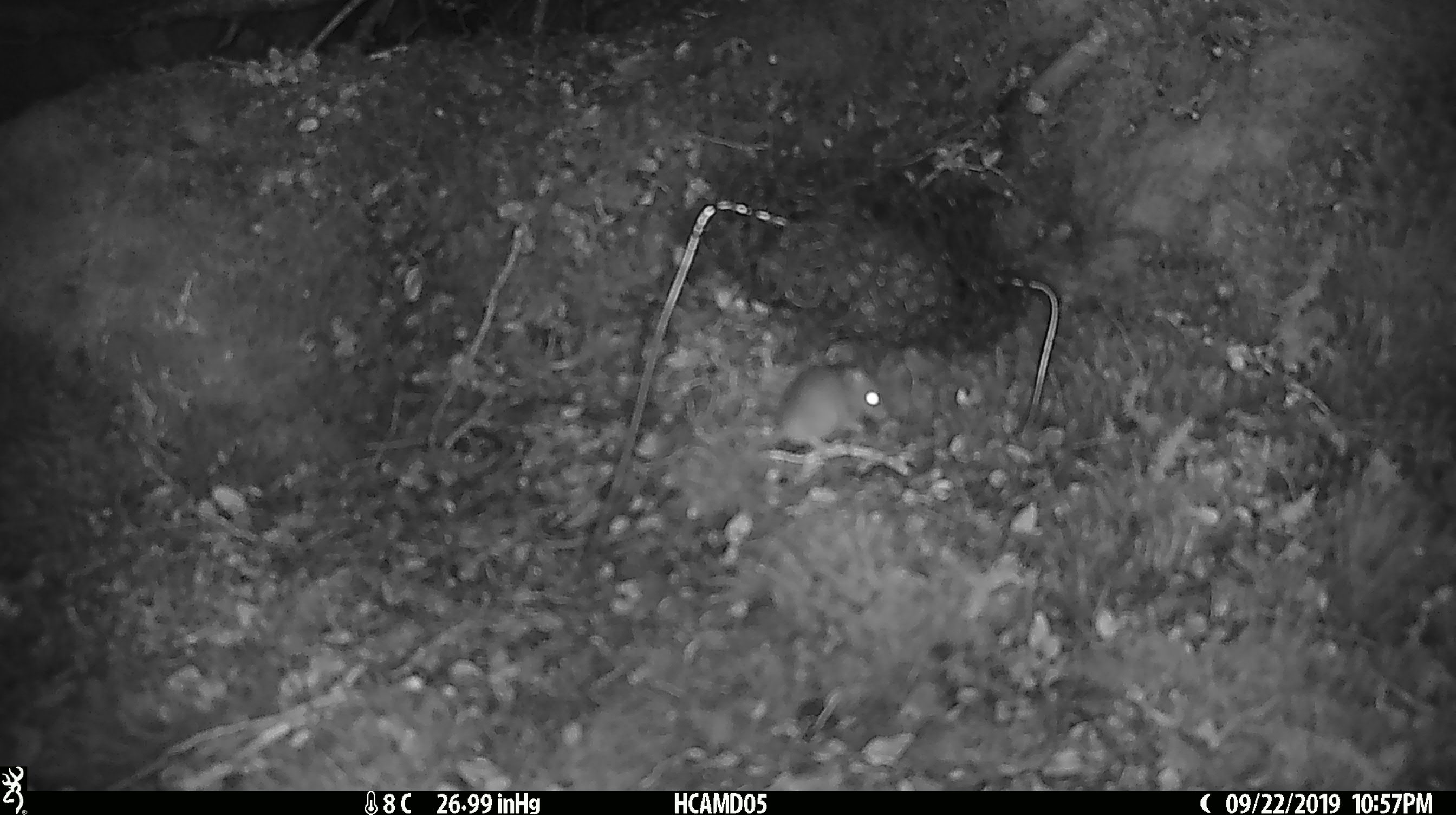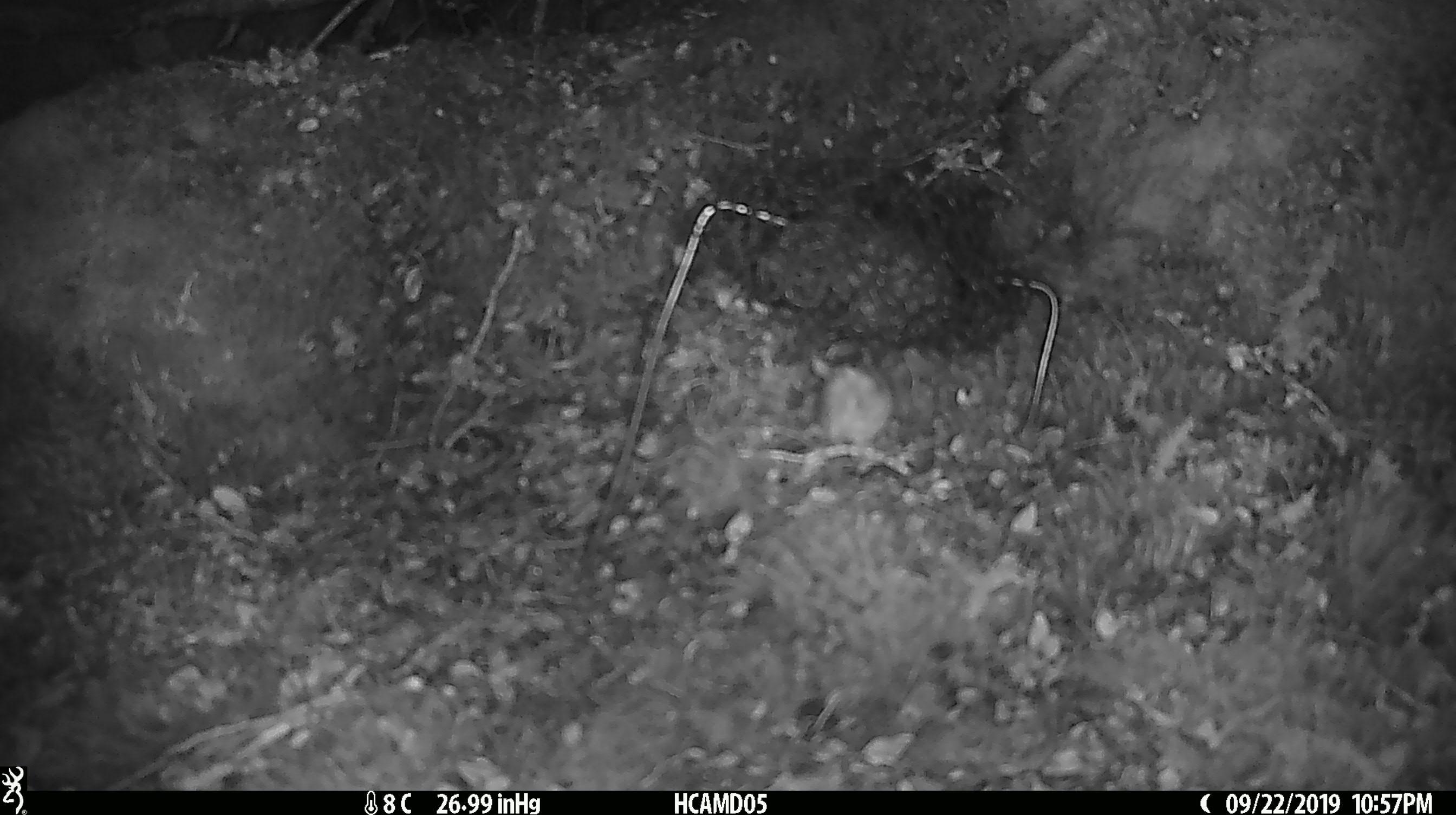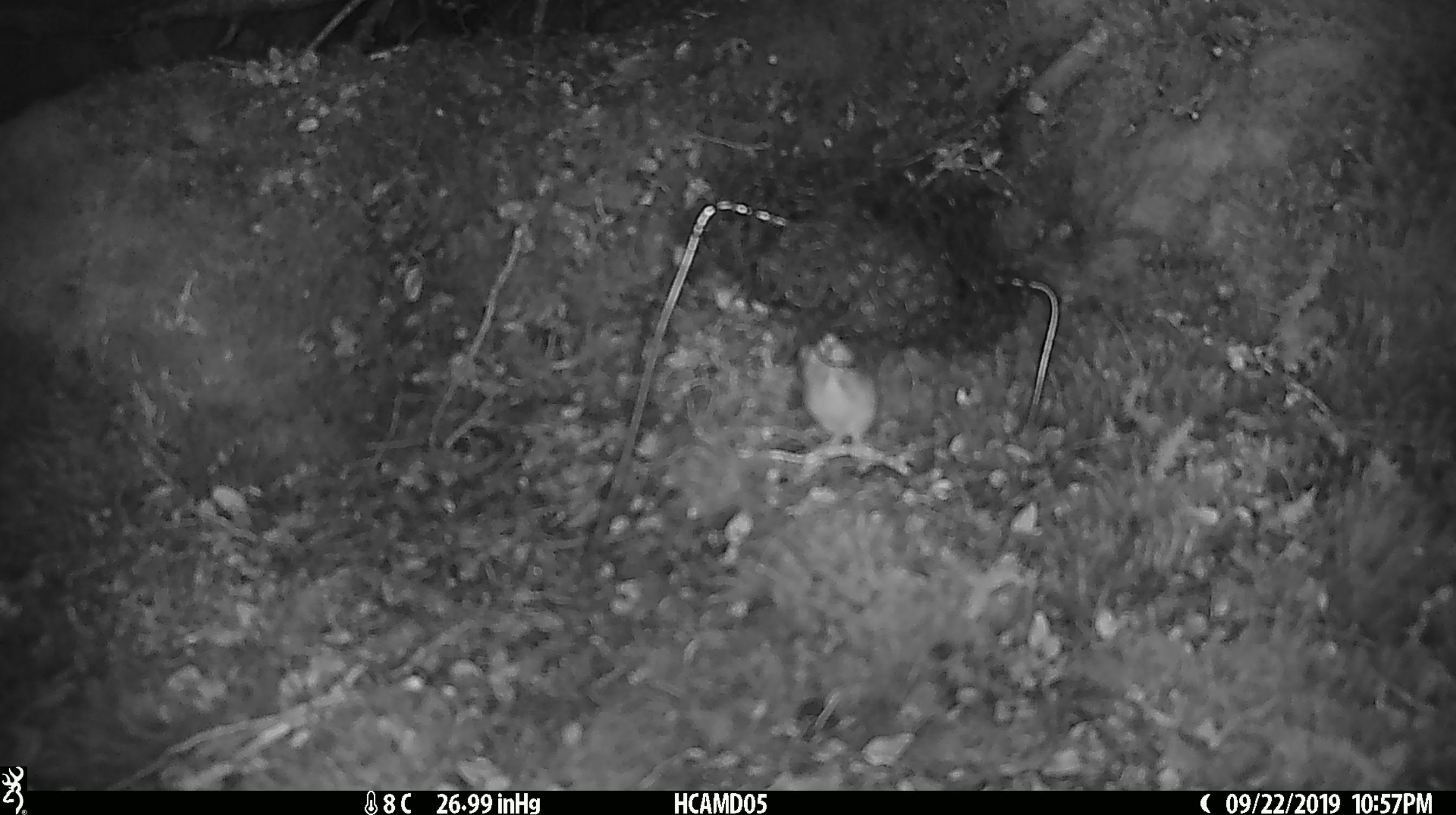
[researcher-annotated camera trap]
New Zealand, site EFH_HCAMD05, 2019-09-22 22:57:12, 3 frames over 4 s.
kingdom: Animalia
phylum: Chordata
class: Mammalia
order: Rodentia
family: Muridae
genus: Mus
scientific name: Mus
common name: mouse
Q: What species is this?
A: Mouse (Mus).